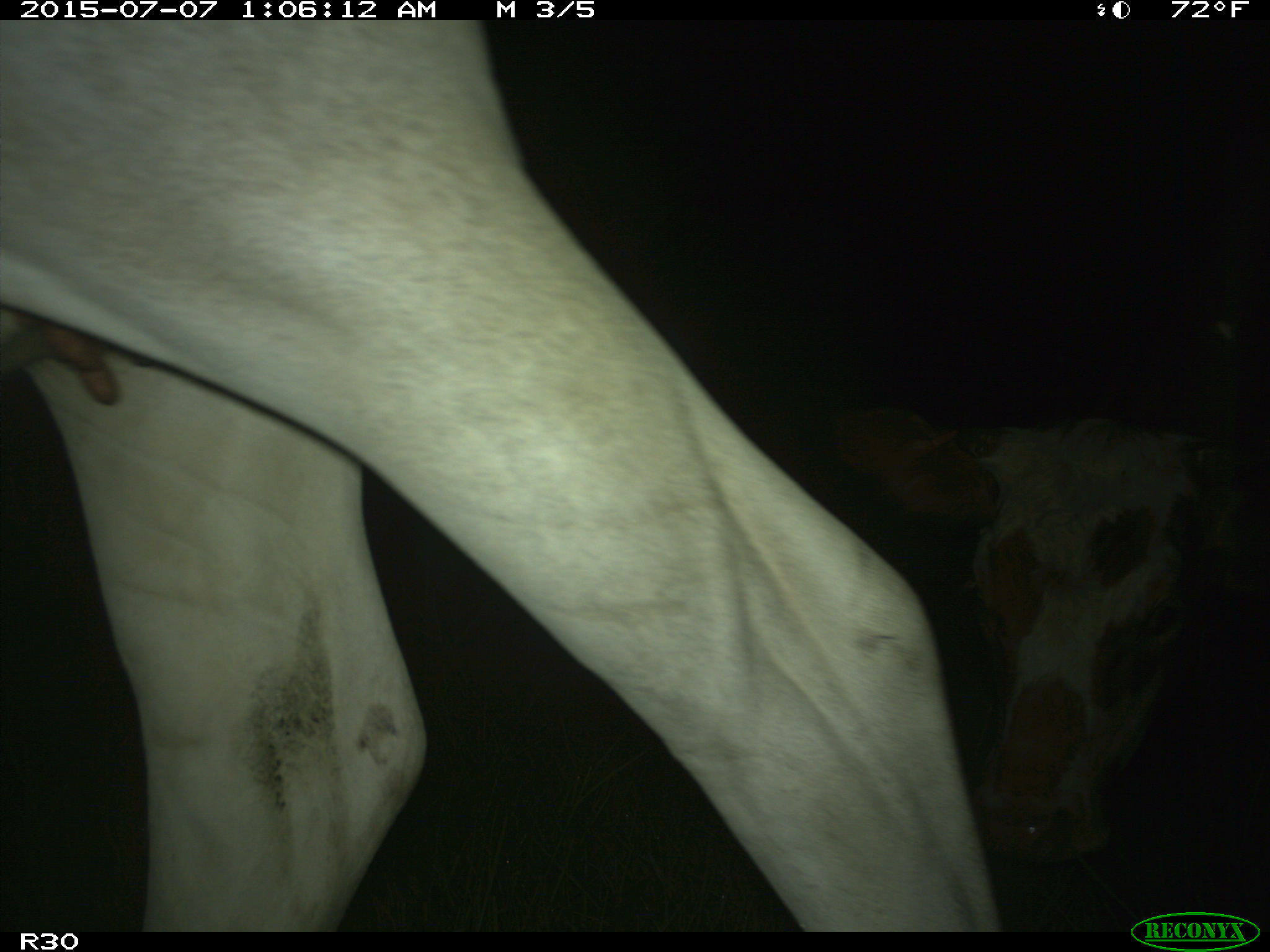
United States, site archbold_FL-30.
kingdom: Animalia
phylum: Chordata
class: Mammalia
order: Artiodactyla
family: Bovidae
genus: Bos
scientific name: Bos taurus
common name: domestic cow